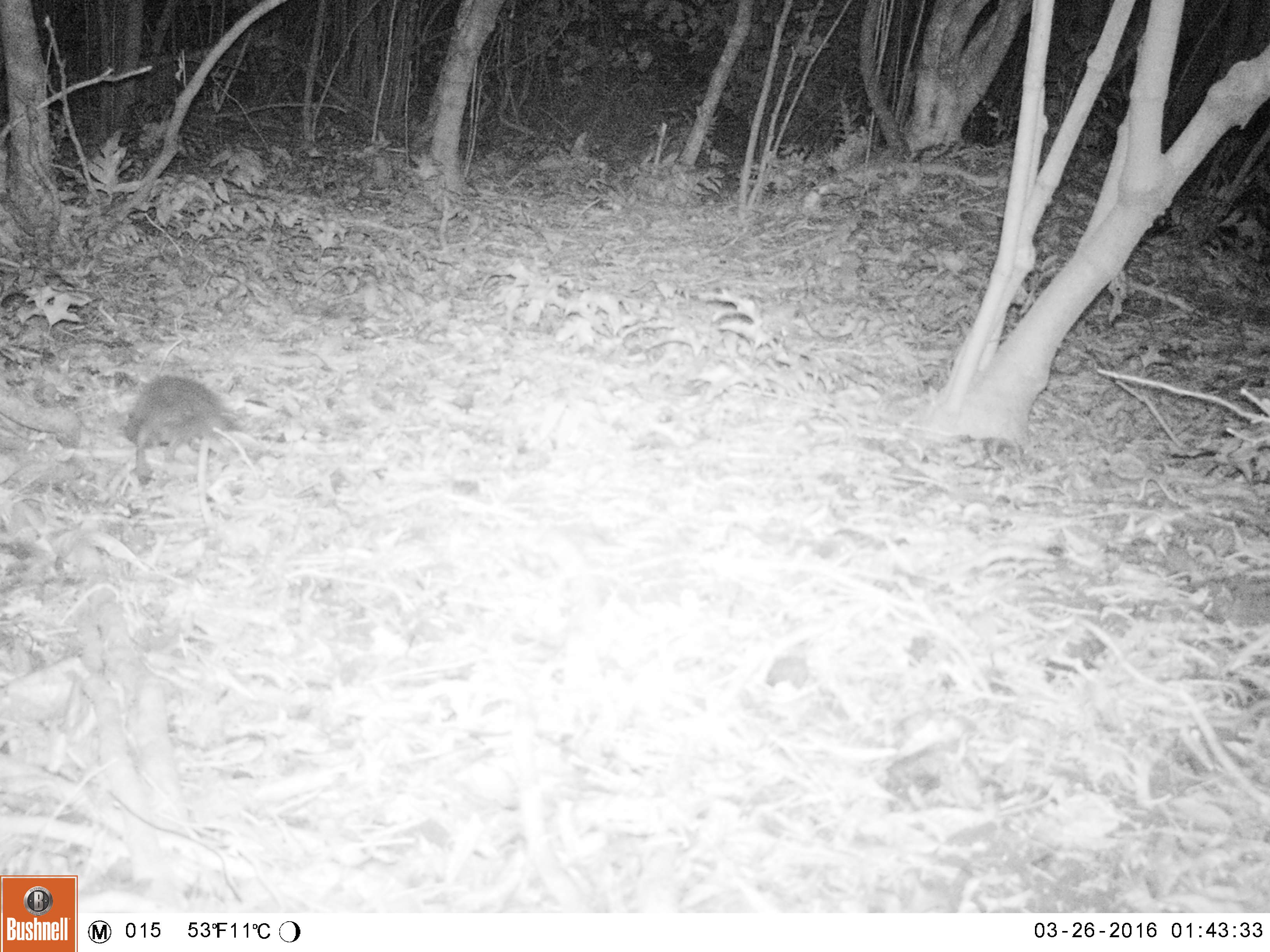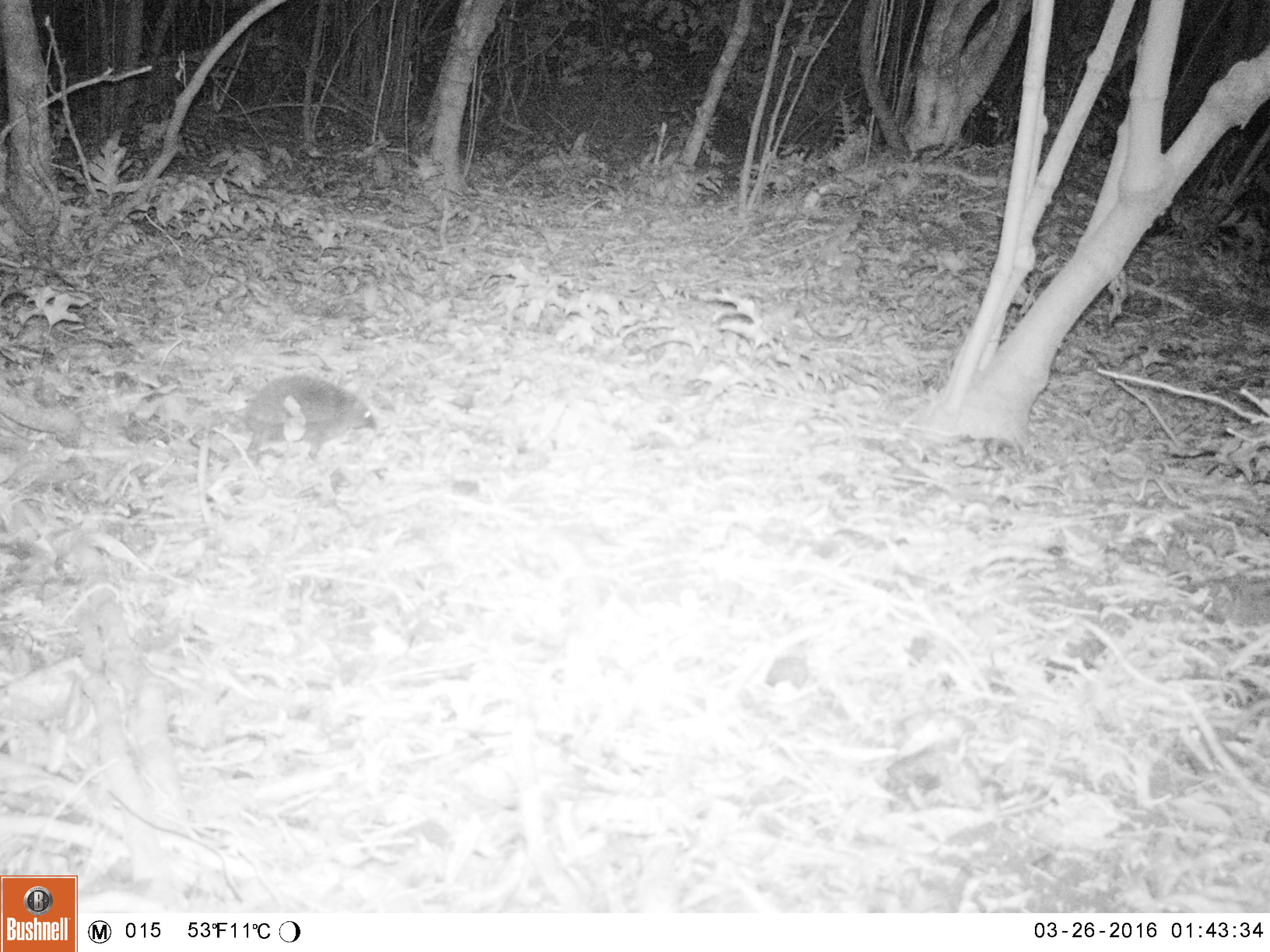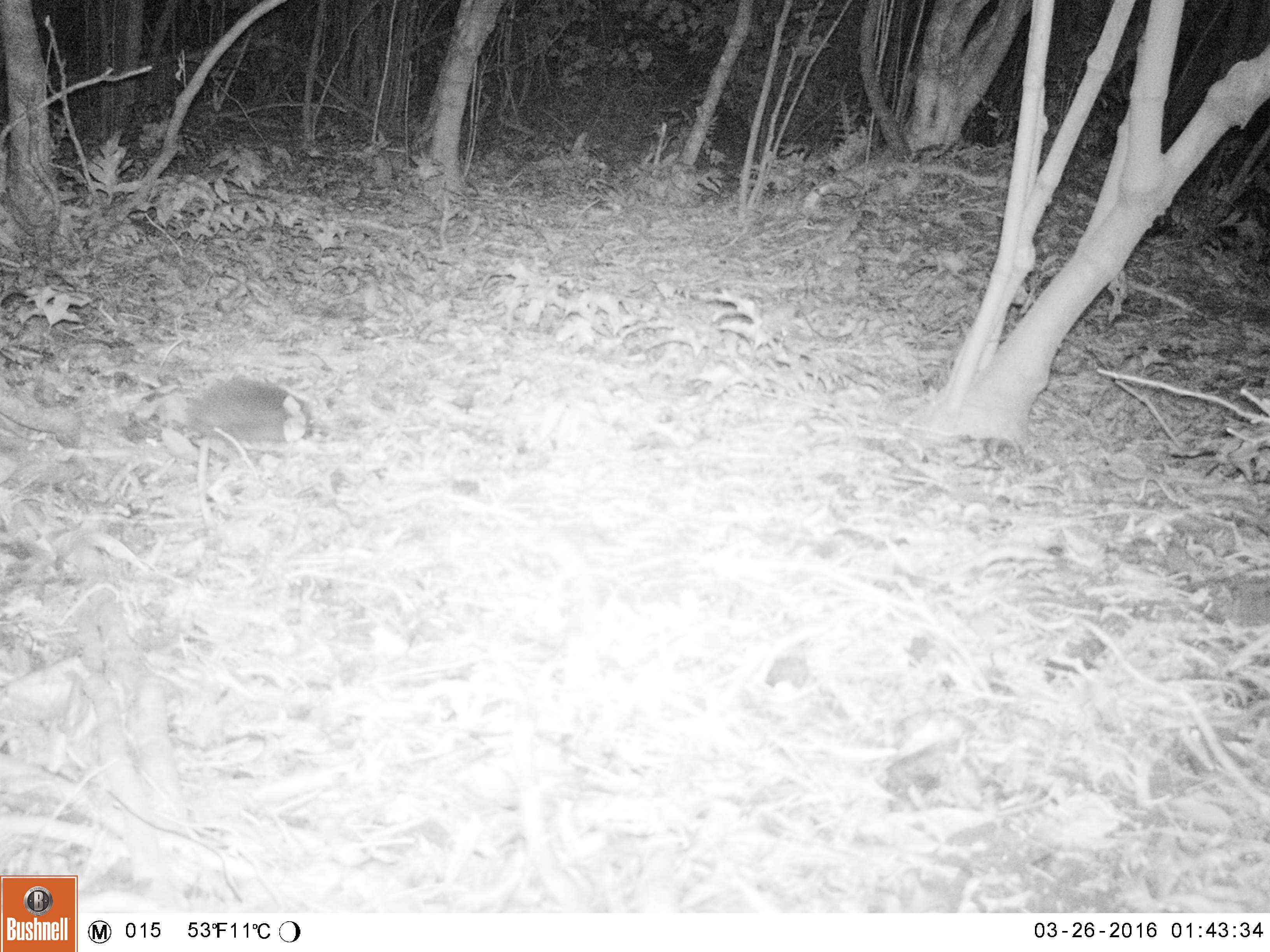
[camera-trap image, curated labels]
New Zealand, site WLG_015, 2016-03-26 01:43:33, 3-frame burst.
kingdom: Animalia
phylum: Chordata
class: Mammalia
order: Eulipotyphla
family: Erinaceidae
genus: Erinaceus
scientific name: Erinaceus europaeus europaeus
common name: european hedgehog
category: hedgehog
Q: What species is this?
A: Hedgehog (european hedgehog) (Erinaceus europaeus europaeus).